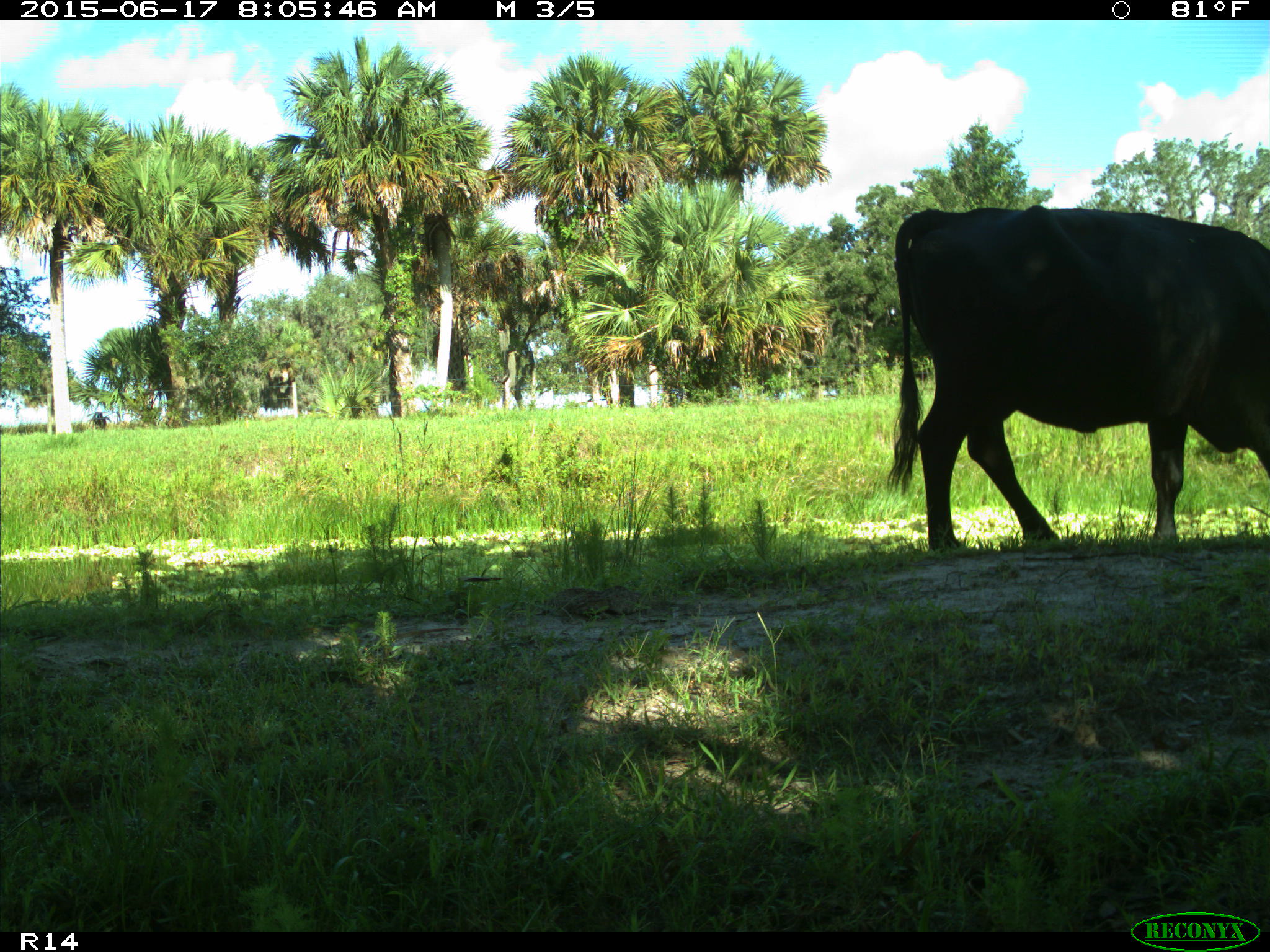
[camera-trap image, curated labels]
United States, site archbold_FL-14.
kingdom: Animalia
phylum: Chordata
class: Mammalia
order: Artiodactyla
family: Bovidae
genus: Bos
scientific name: Bos taurus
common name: domestic cow